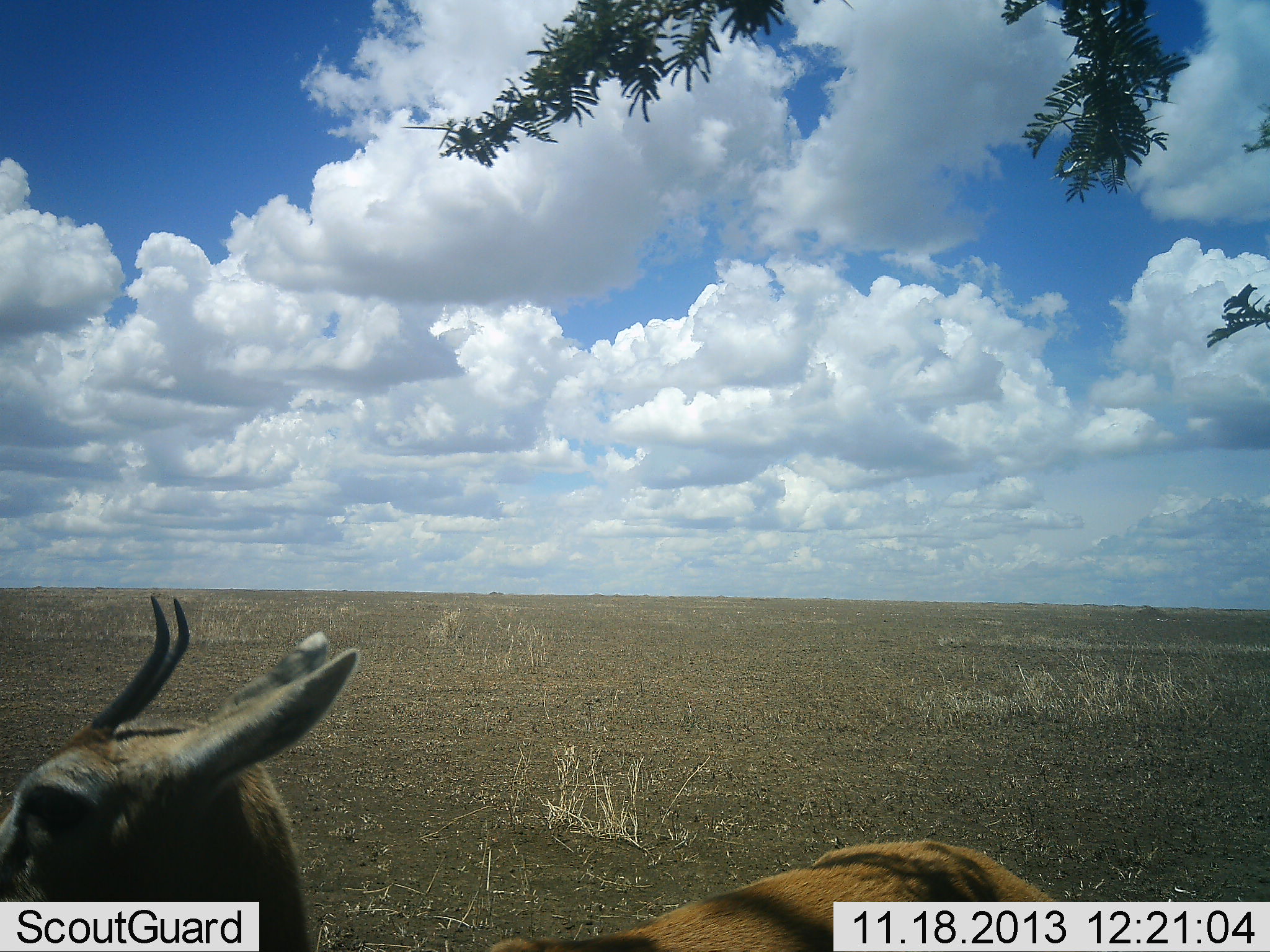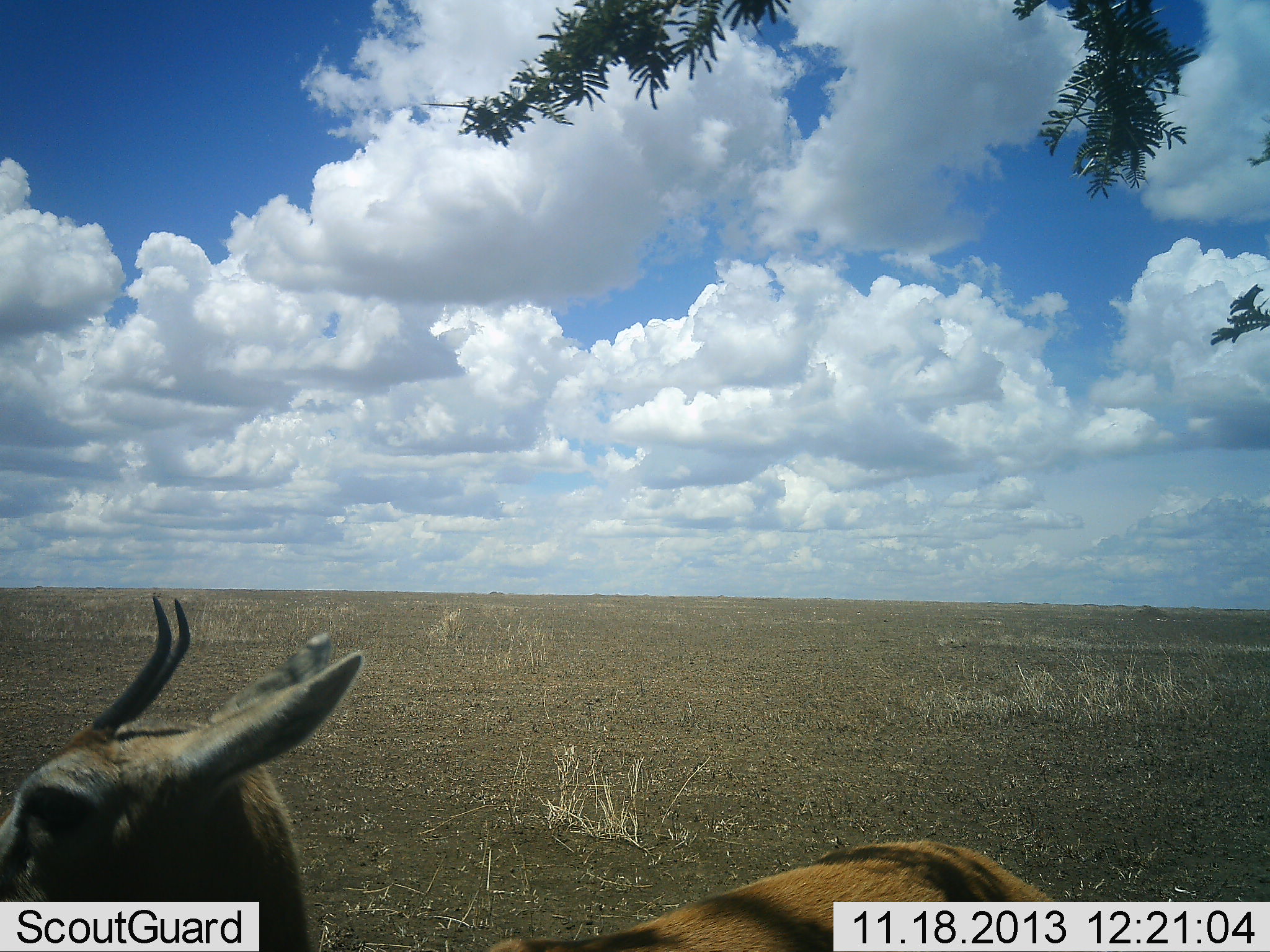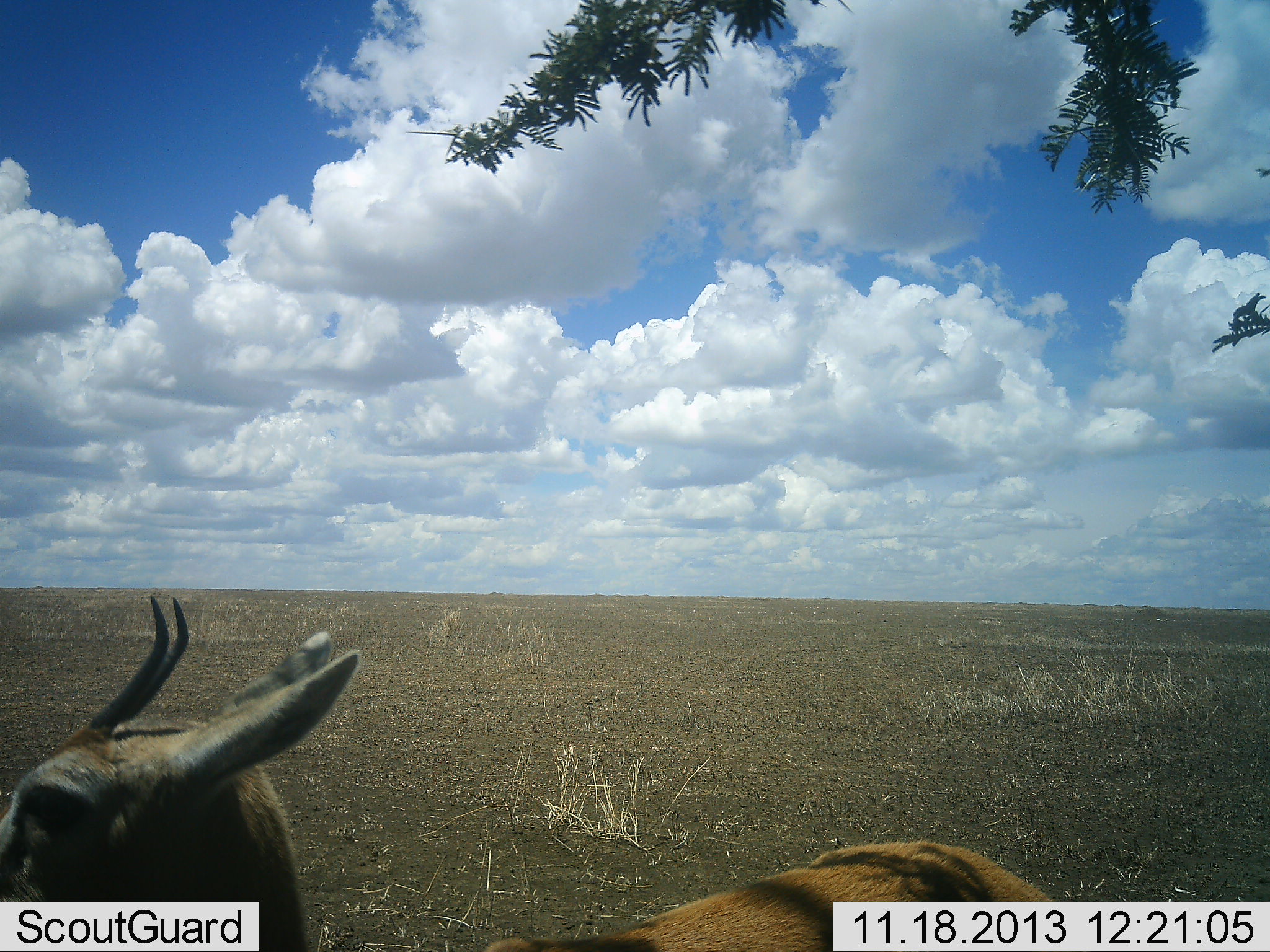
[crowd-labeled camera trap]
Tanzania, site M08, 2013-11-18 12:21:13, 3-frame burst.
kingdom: Animalia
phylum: Chordata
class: Mammalia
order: Artiodactyla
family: Bovidae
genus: Eudorcas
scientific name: Eudorcas thomsonii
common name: thomson's gazelle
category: gazellethomsons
Gazellethomsons (thomson's gazelle) (Eudorcas thomsonii), count 1. Behavior (volunteer vote fractions): standing 94%, resting 0%, moving 6%, interacting 0%. Young present (vote fraction): 0%. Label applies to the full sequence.